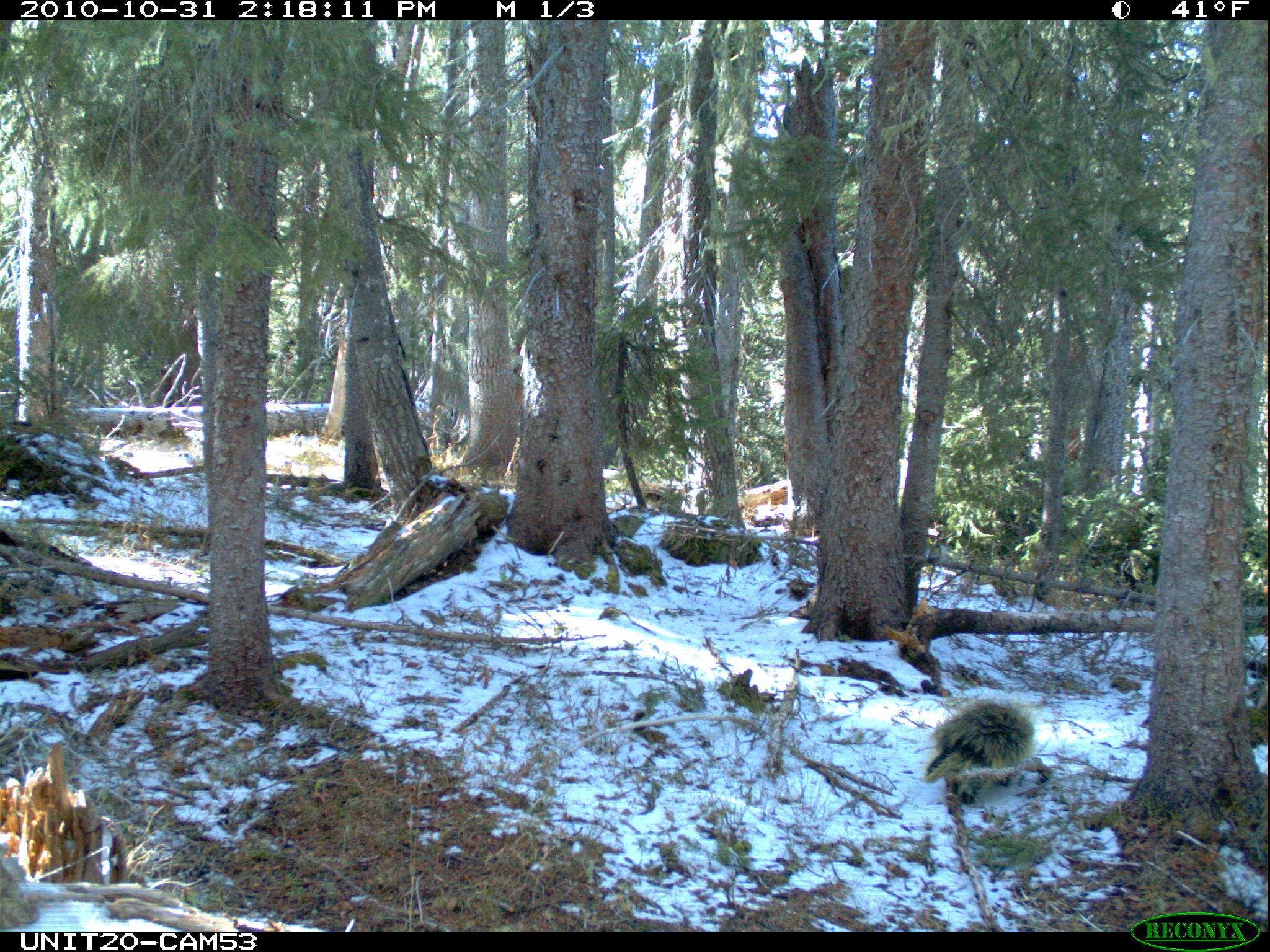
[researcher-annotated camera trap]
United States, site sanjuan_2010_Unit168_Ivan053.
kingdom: Animalia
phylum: Chordata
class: Mammalia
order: Rodentia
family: Erethizontidae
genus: Erethizon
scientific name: Erethizon dorsatum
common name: north american porcupine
Erethizon dorsatum (north american porcupine).